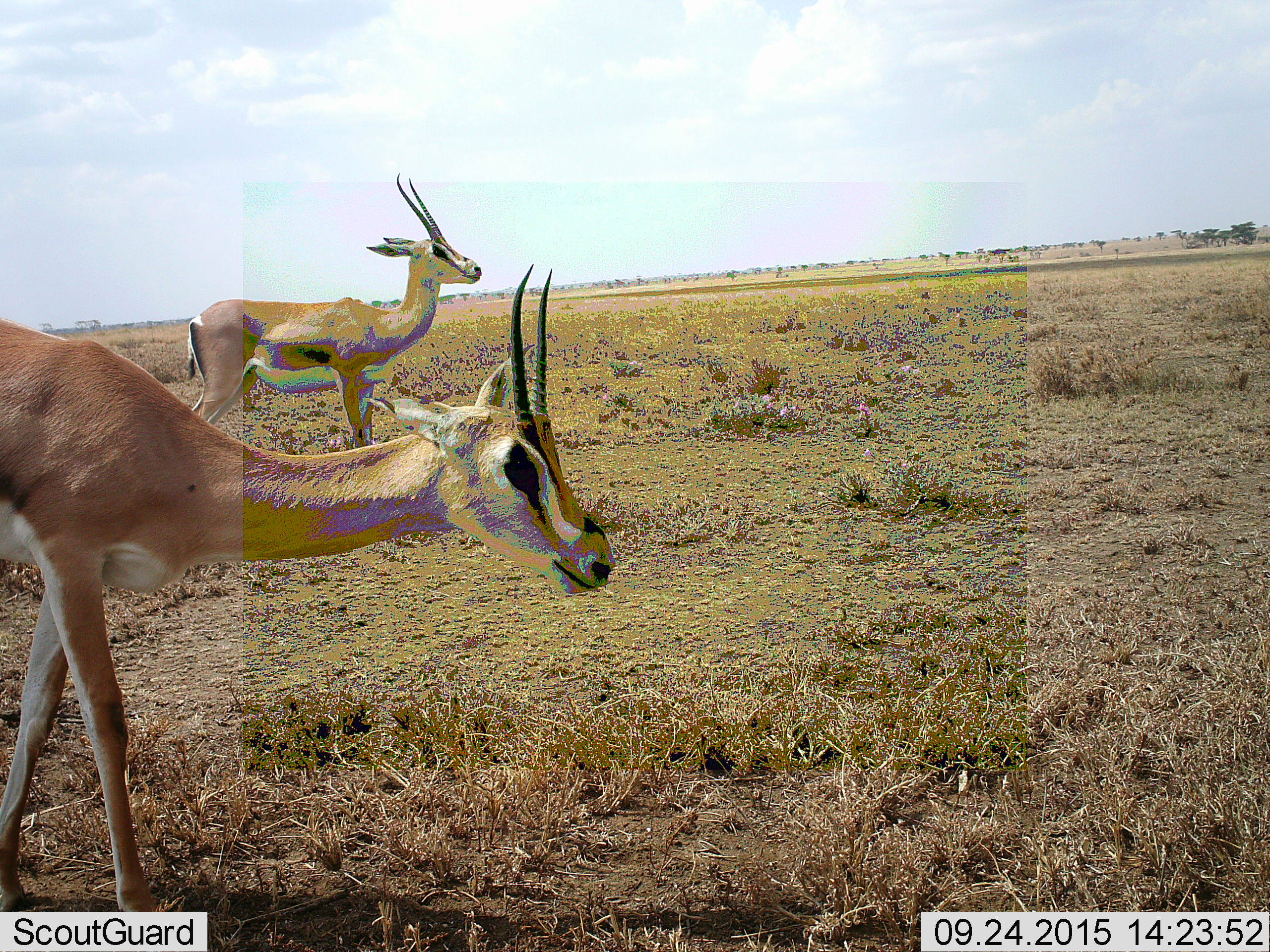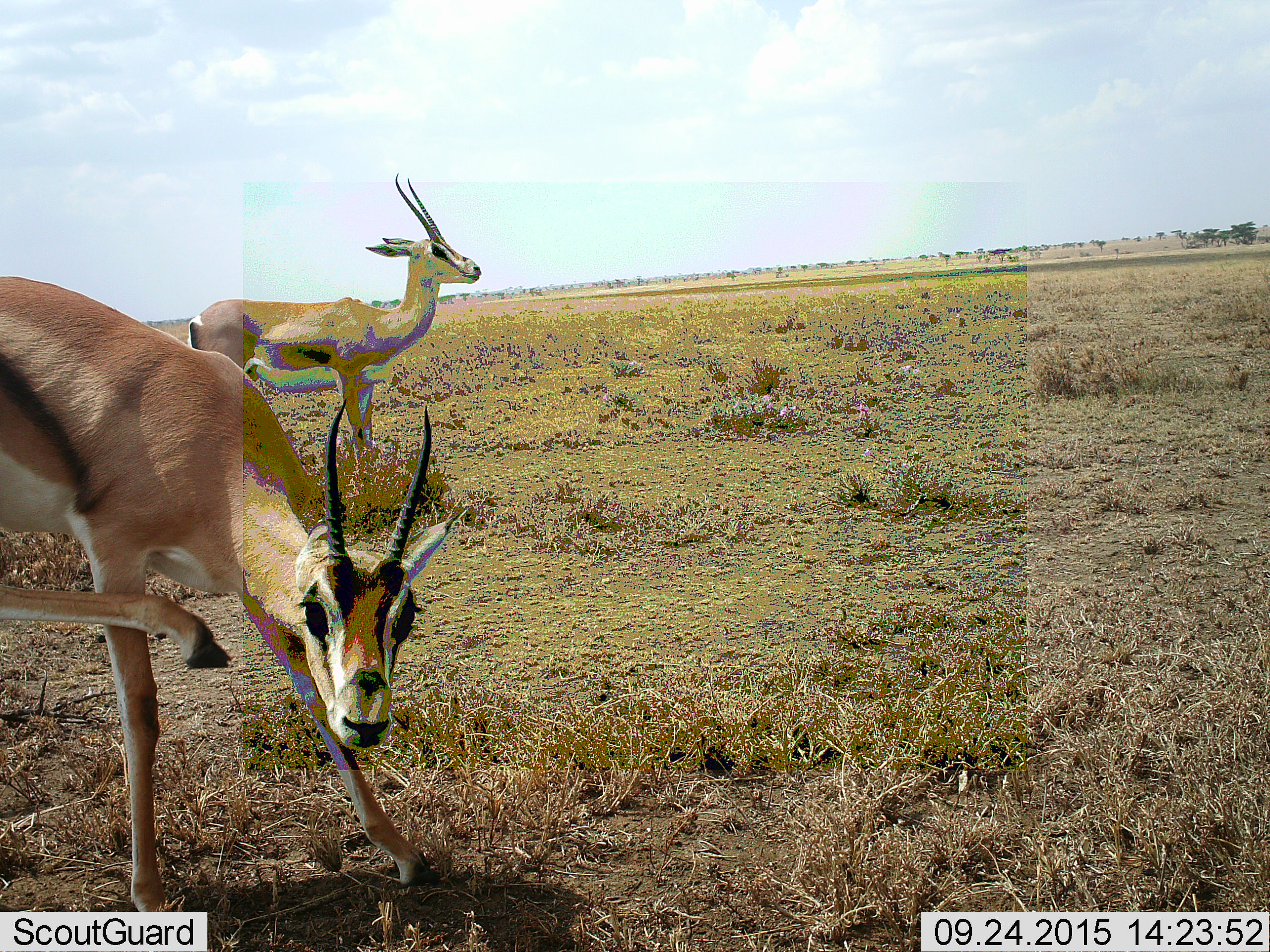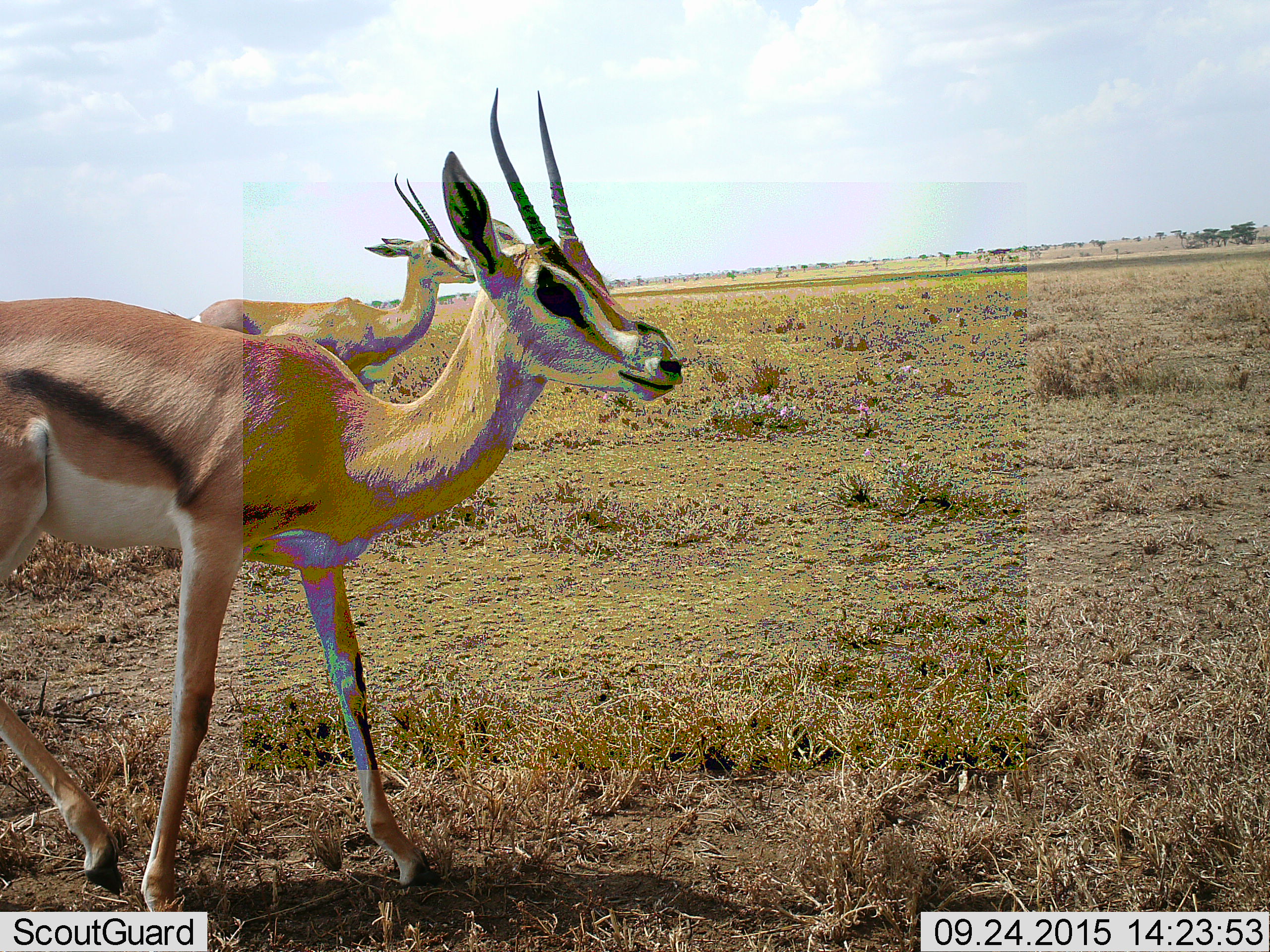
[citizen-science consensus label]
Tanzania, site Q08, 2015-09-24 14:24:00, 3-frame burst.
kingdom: Animalia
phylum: Chordata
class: Mammalia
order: Artiodactyla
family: Bovidae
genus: Eudorcas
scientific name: Eudorcas thomsonii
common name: thomson's gazelle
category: gazellethomsons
Gazellethomsons (thomson's gazelle) (Eudorcas thomsonii), count 2. Behavior (volunteer vote fractions): standing 40%, resting 20%, moving 60%, interacting 0%. Young present (vote fraction): 0%. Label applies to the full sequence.